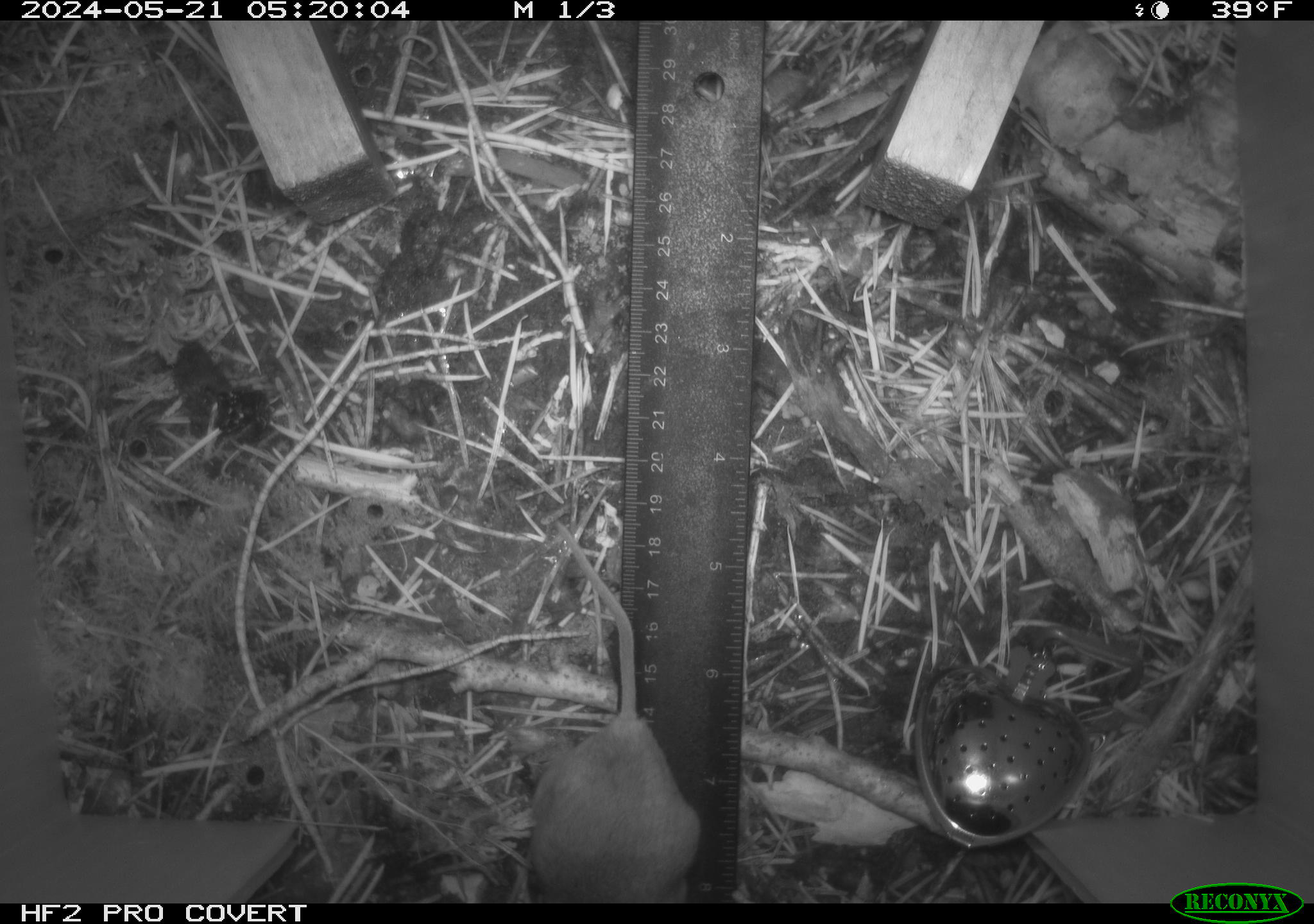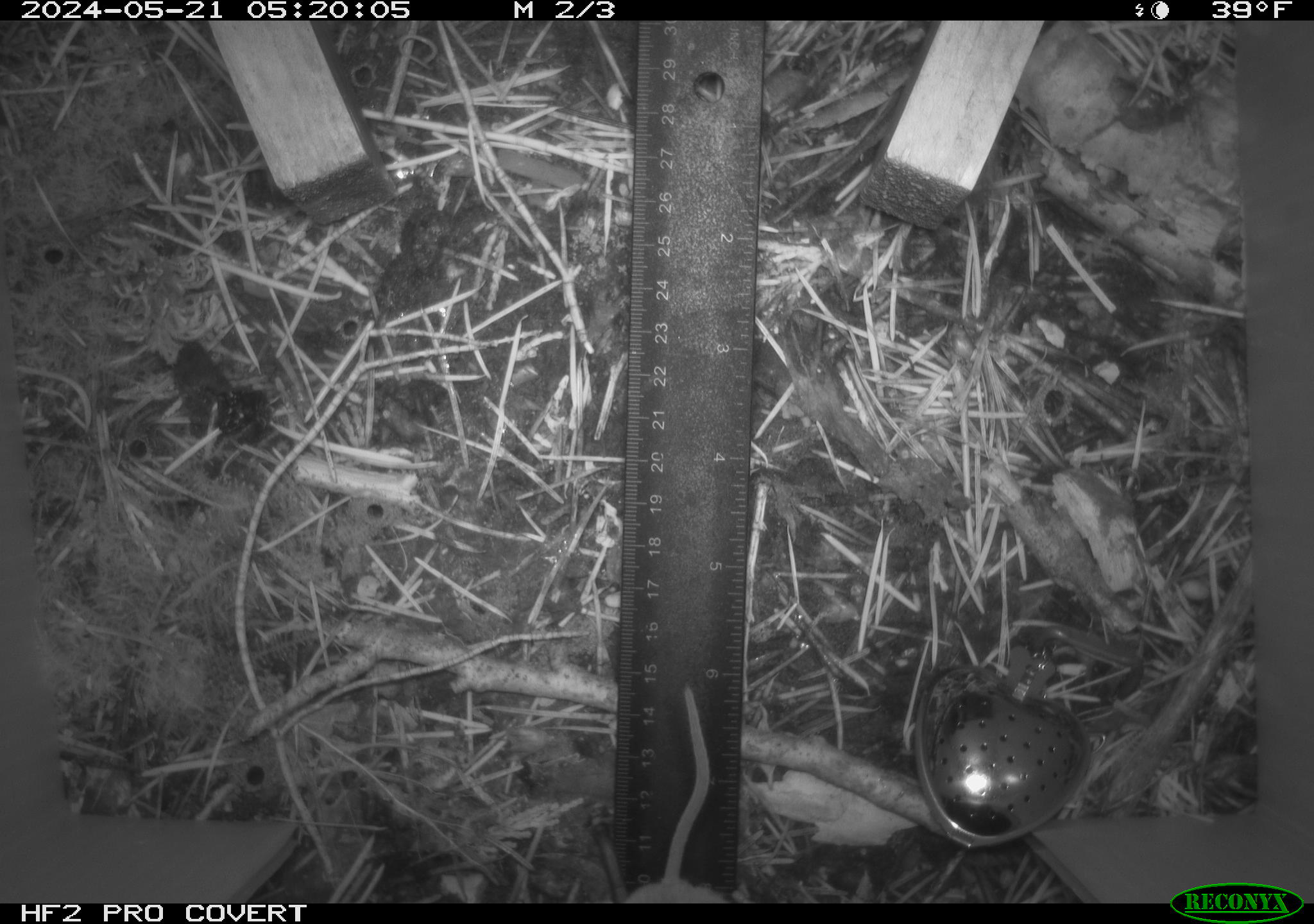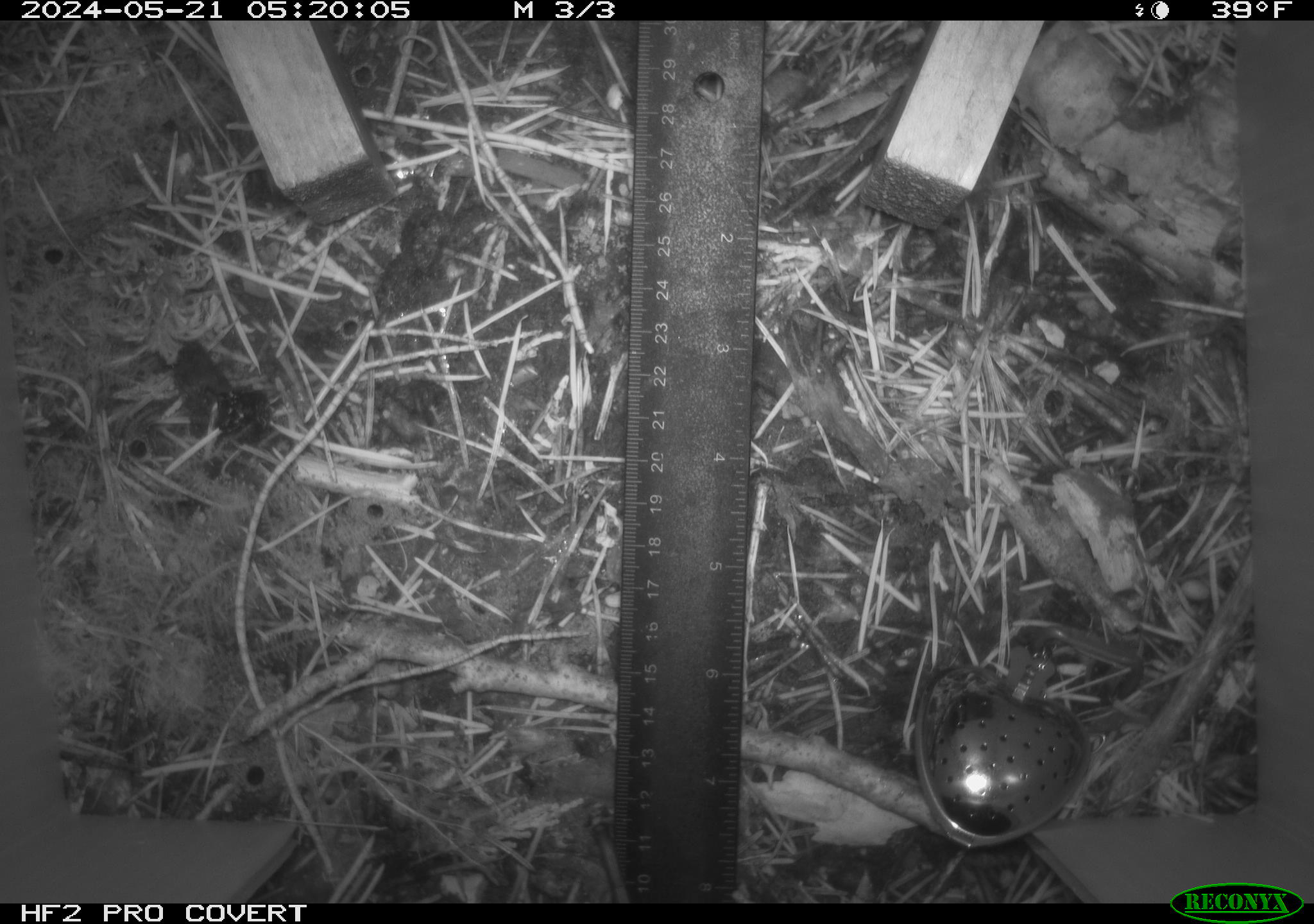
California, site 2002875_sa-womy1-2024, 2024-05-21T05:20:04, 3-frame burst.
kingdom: Animalia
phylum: Chordata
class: Mammalia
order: Rodentia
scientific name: Rodentia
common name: mouse species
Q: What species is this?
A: Mouse species (Rodentia).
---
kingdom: Animalia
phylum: Chordata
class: Mammalia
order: Rodentia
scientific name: Rodentia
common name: rodent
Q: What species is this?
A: Rodent (Rodentia).